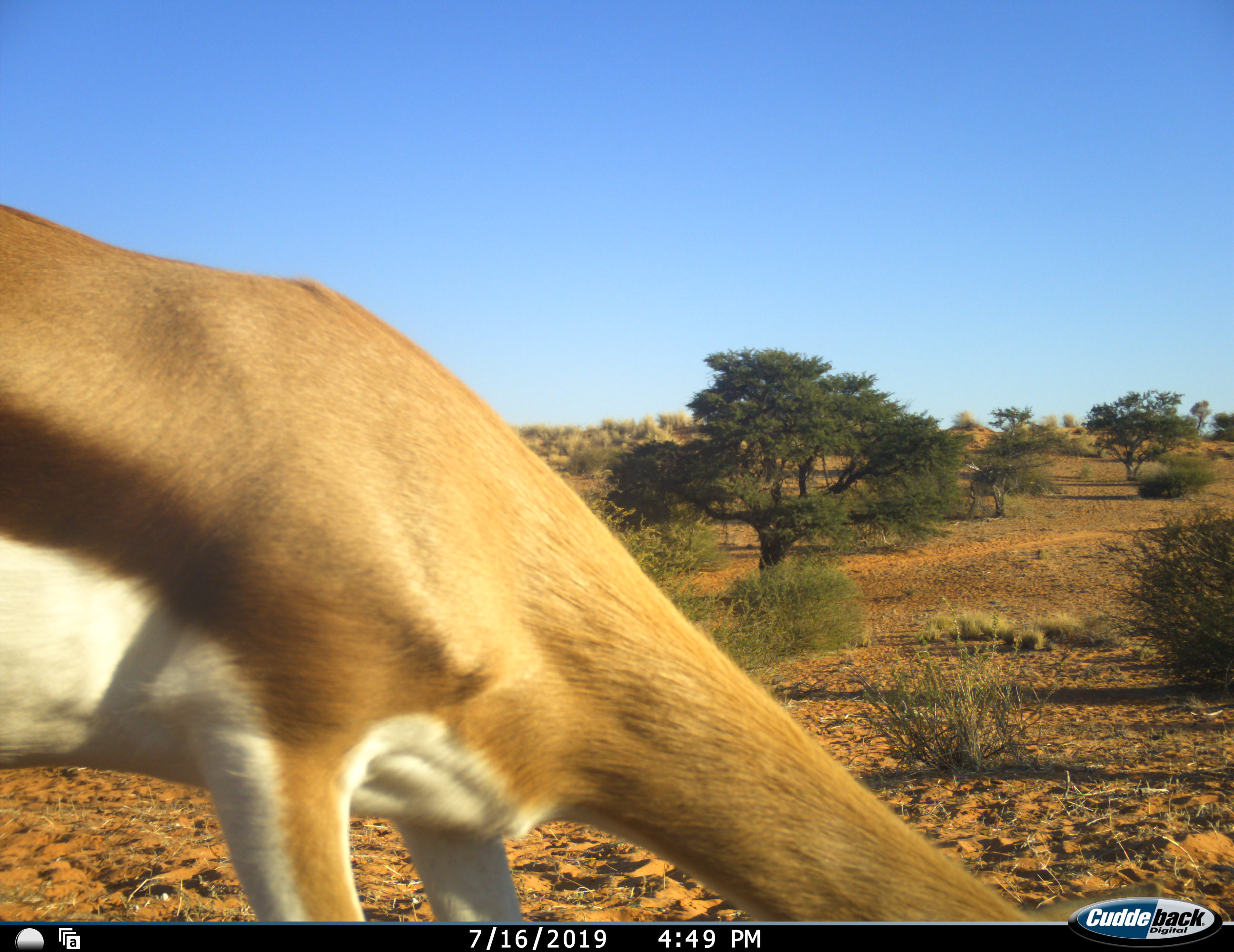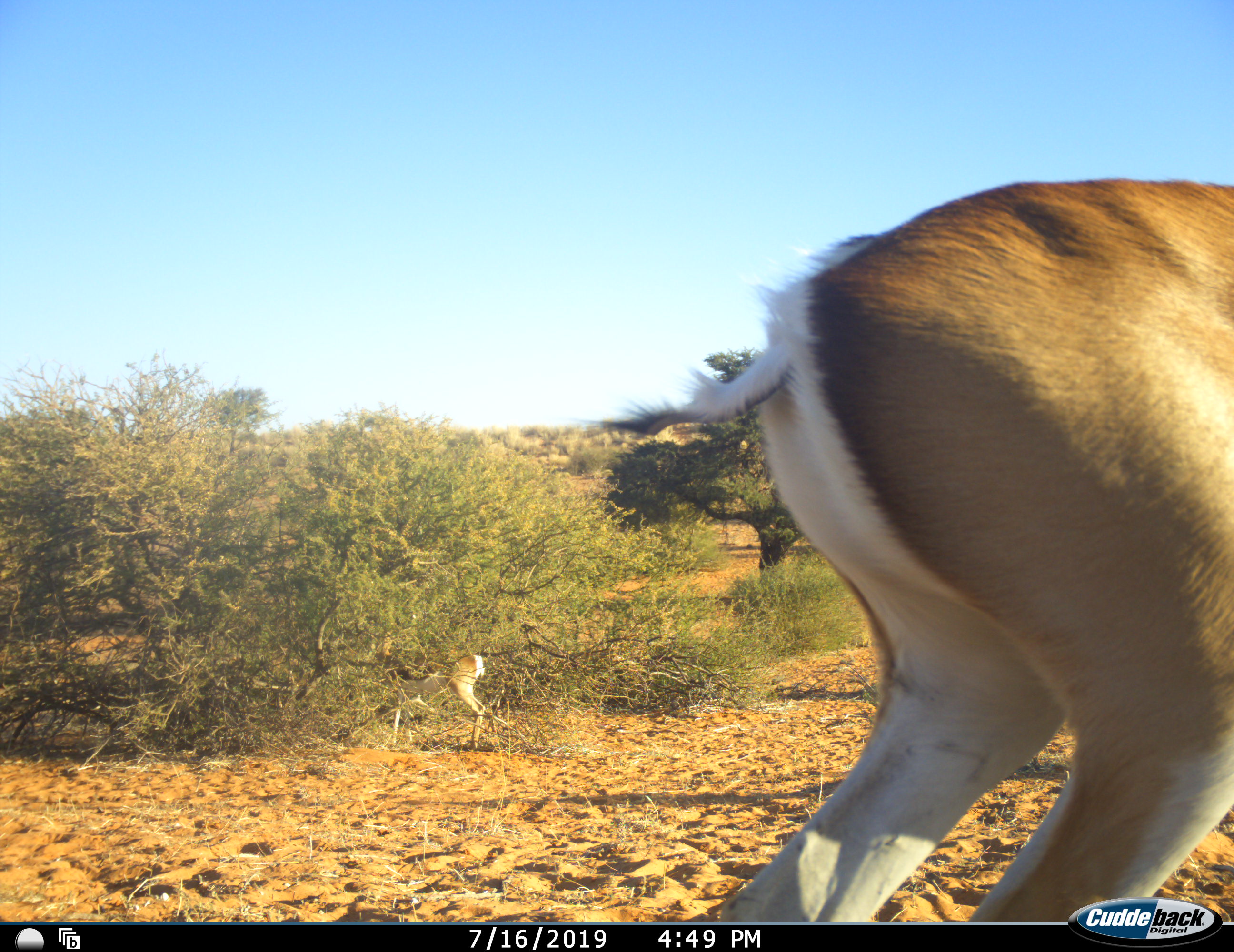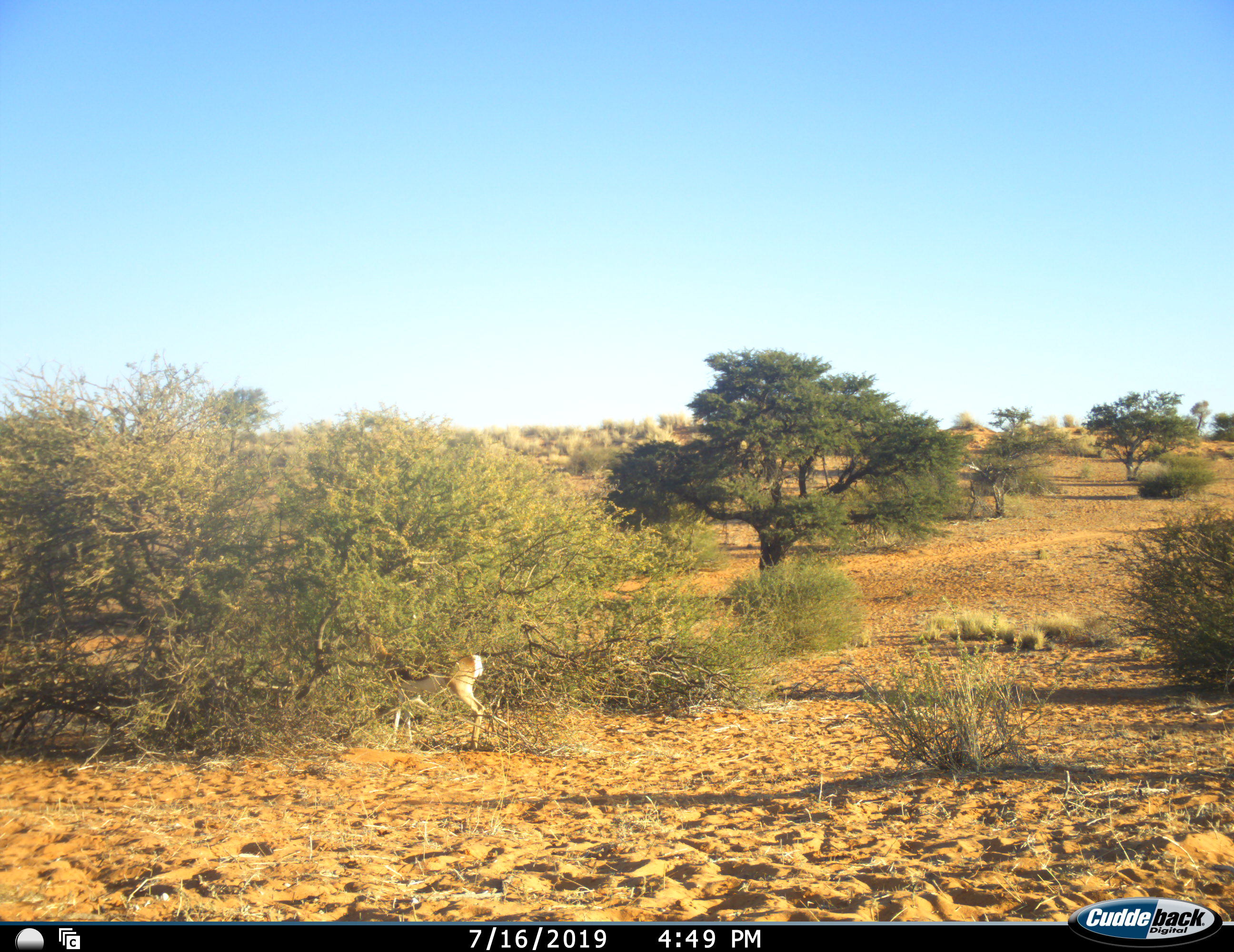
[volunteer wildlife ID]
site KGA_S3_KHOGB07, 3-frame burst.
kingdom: Animalia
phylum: Chordata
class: Mammalia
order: Artiodactyla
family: Bovidae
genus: Antidorcas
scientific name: Antidorcas marsupialis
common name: springbok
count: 2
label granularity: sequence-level